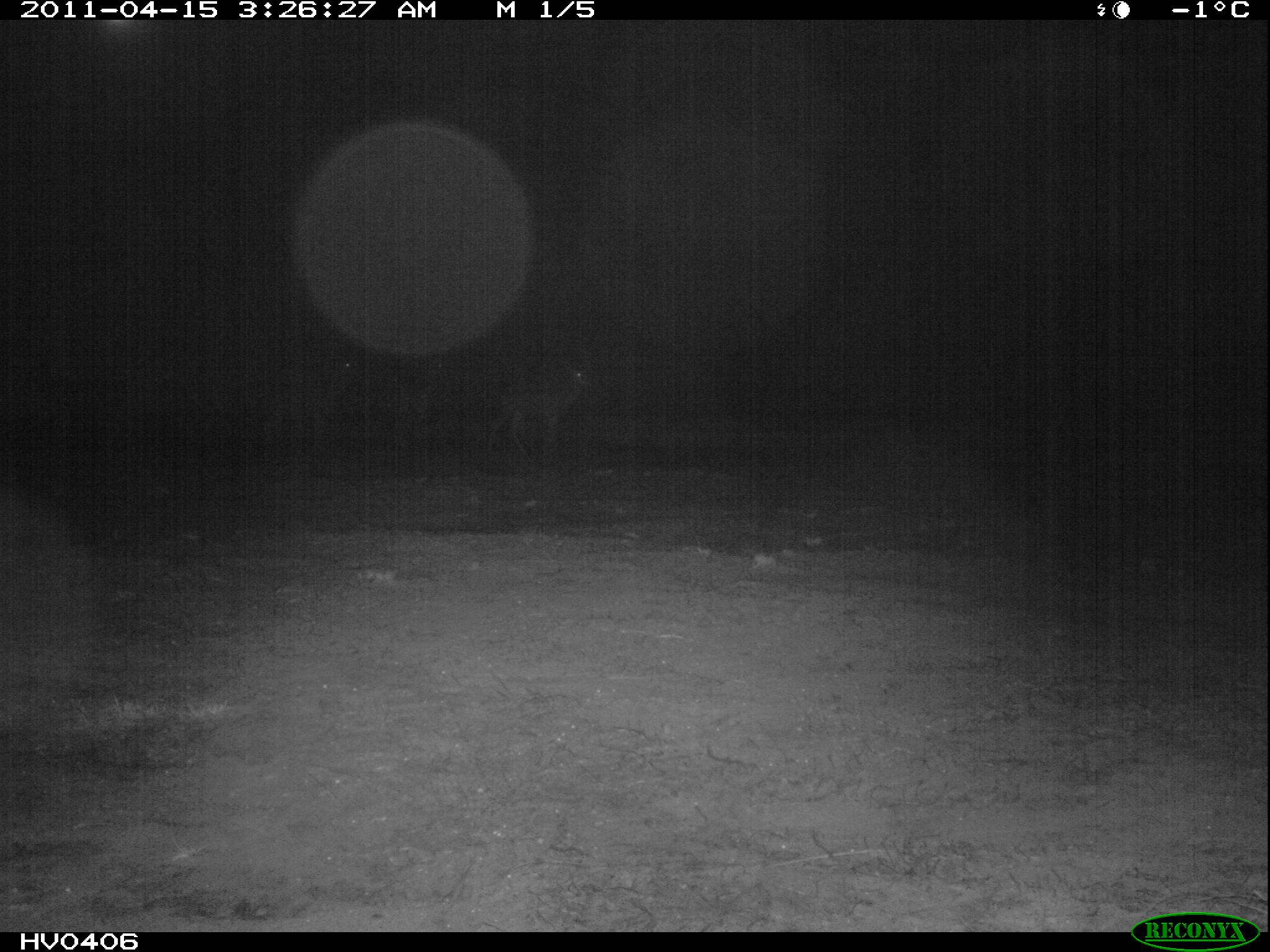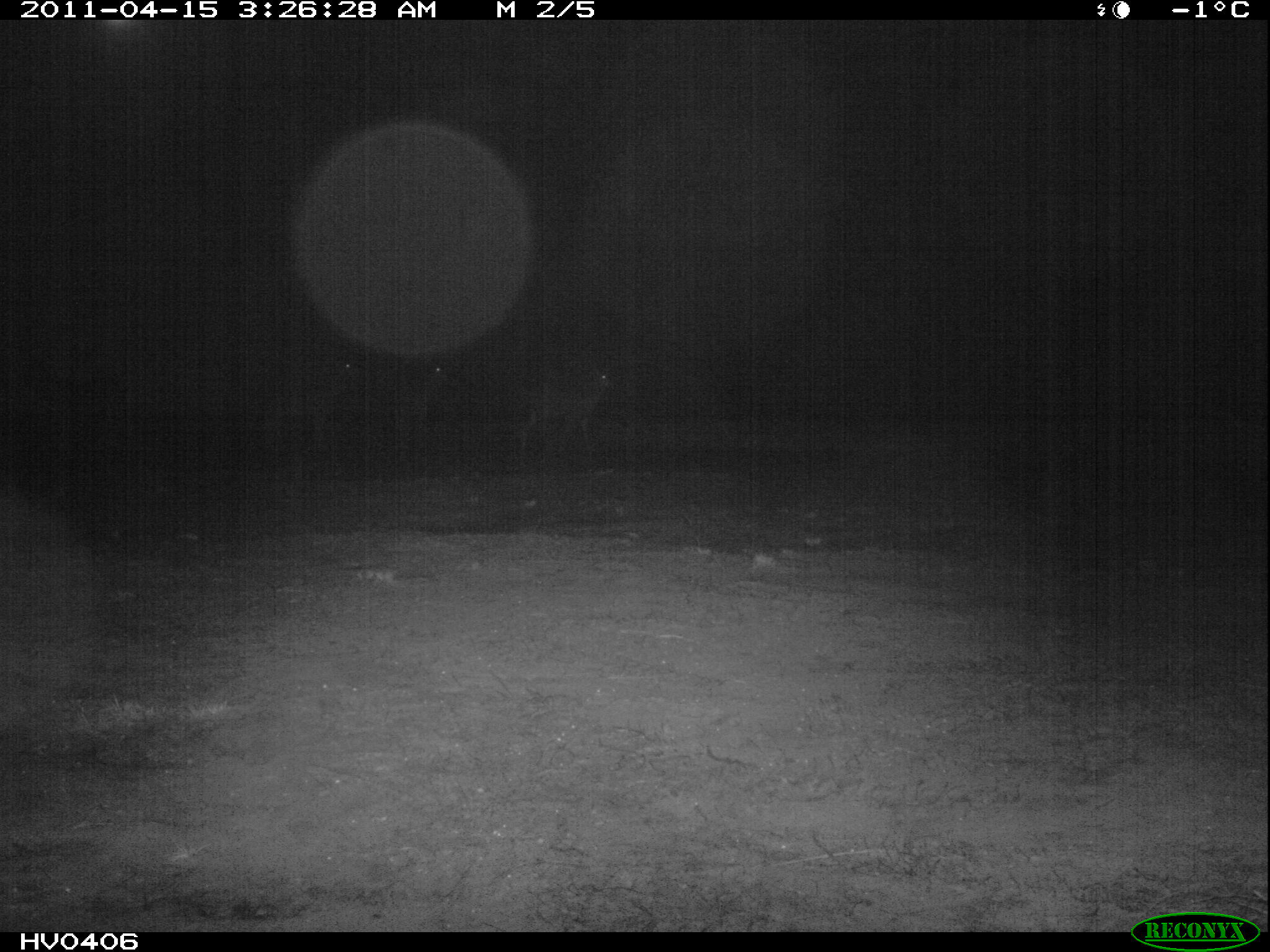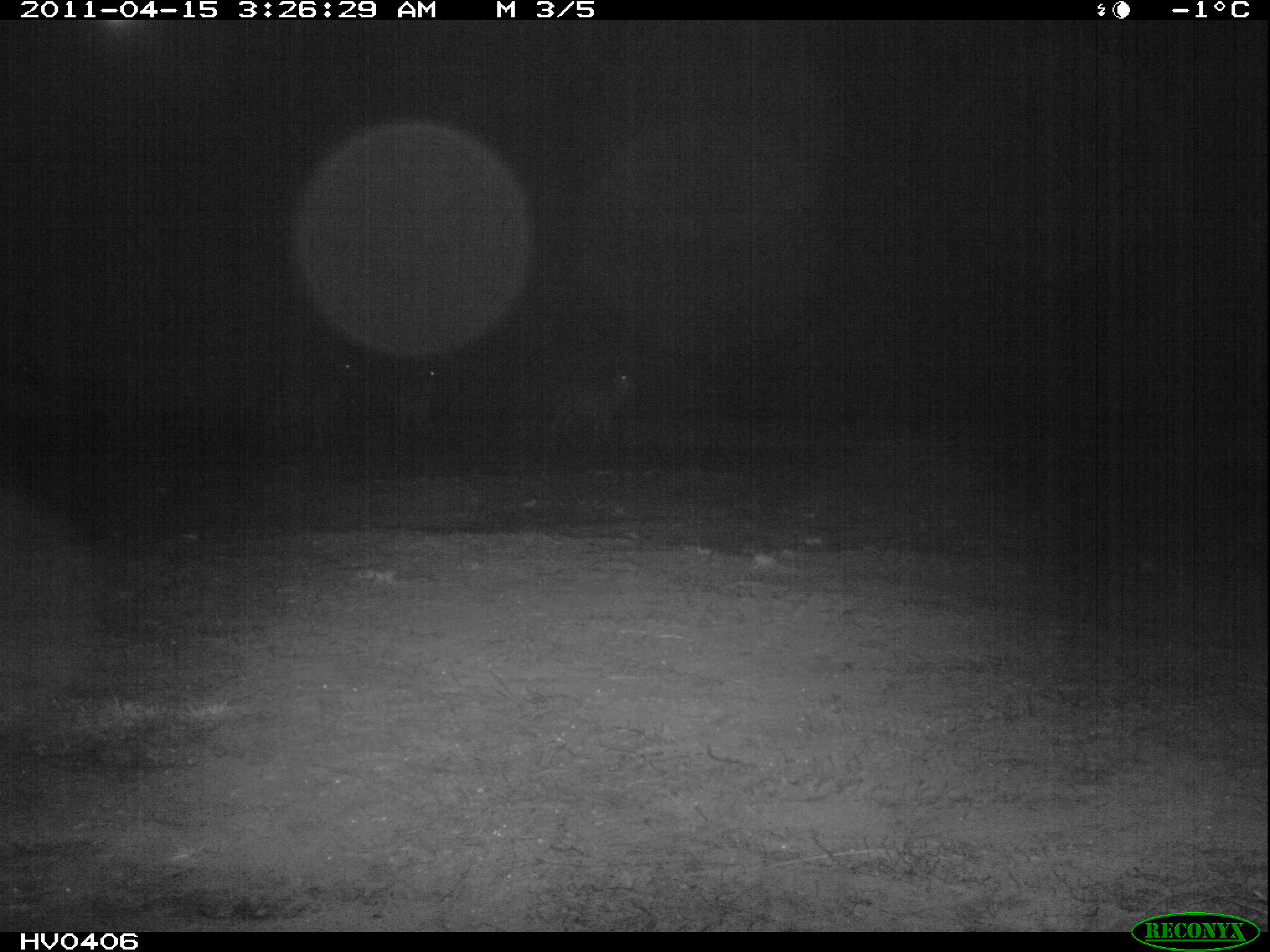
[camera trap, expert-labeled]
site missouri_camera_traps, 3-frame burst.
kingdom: Animalia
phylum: Chordata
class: Mammalia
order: Artiodactyla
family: Cervidae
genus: Cervus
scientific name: Cervus elaphus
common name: red deer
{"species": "red deer (Cervus elaphus)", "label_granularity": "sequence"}